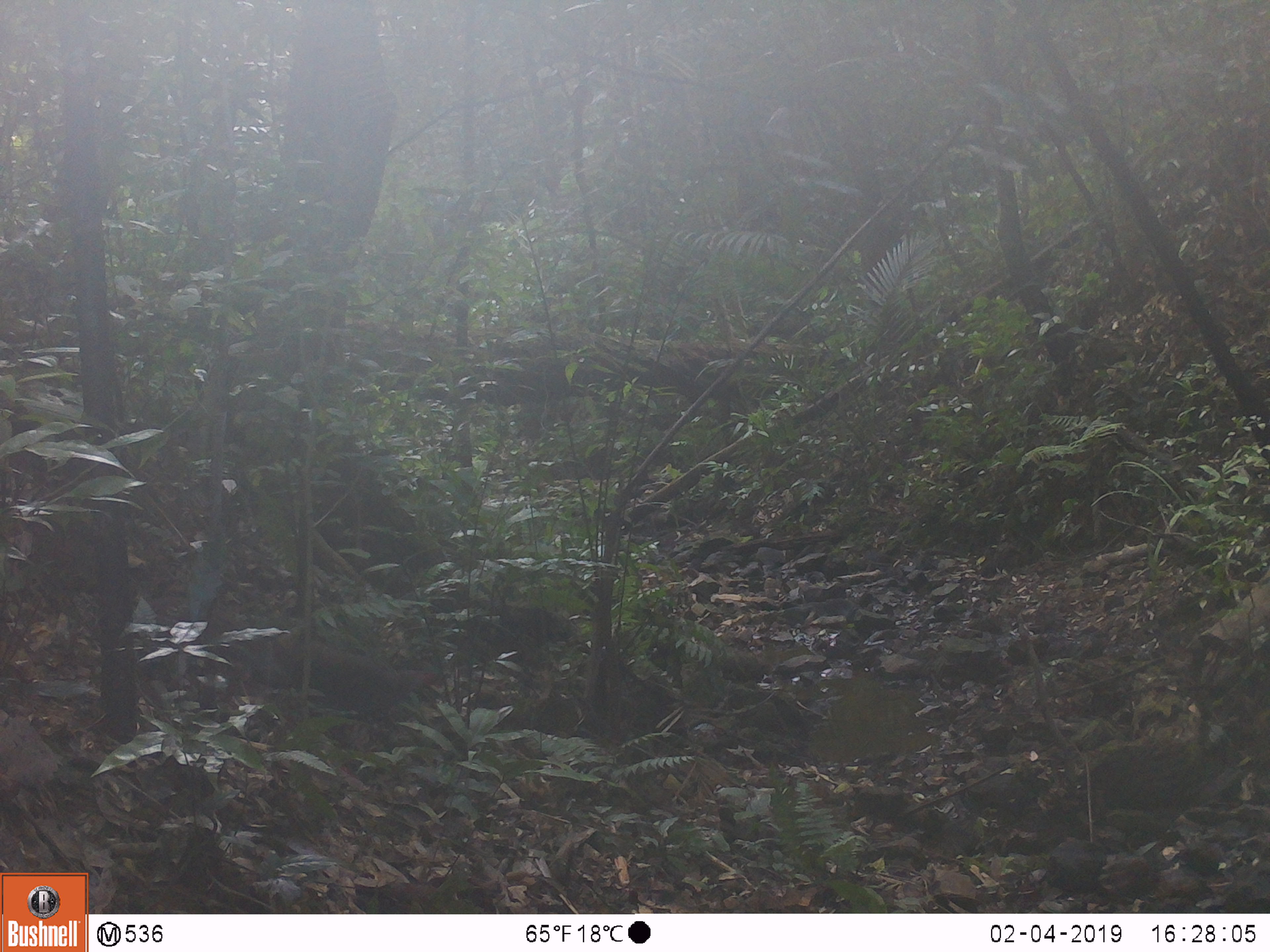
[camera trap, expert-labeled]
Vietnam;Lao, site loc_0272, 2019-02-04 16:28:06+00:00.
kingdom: Animalia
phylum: Chordata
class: Aves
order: Galliformes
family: Phasianidae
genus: Lophura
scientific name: Lophura nycthemera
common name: silver pheasant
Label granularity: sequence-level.